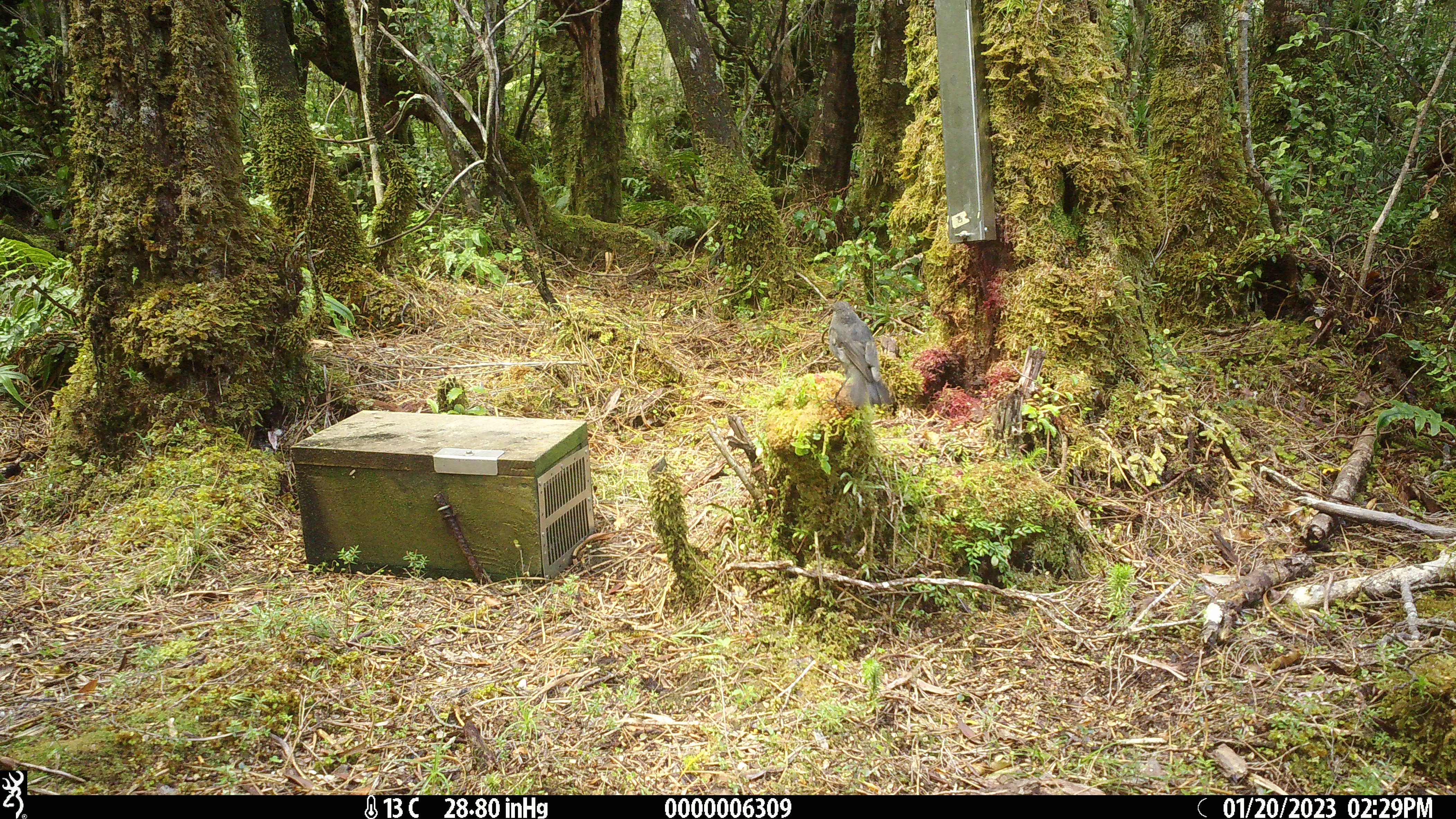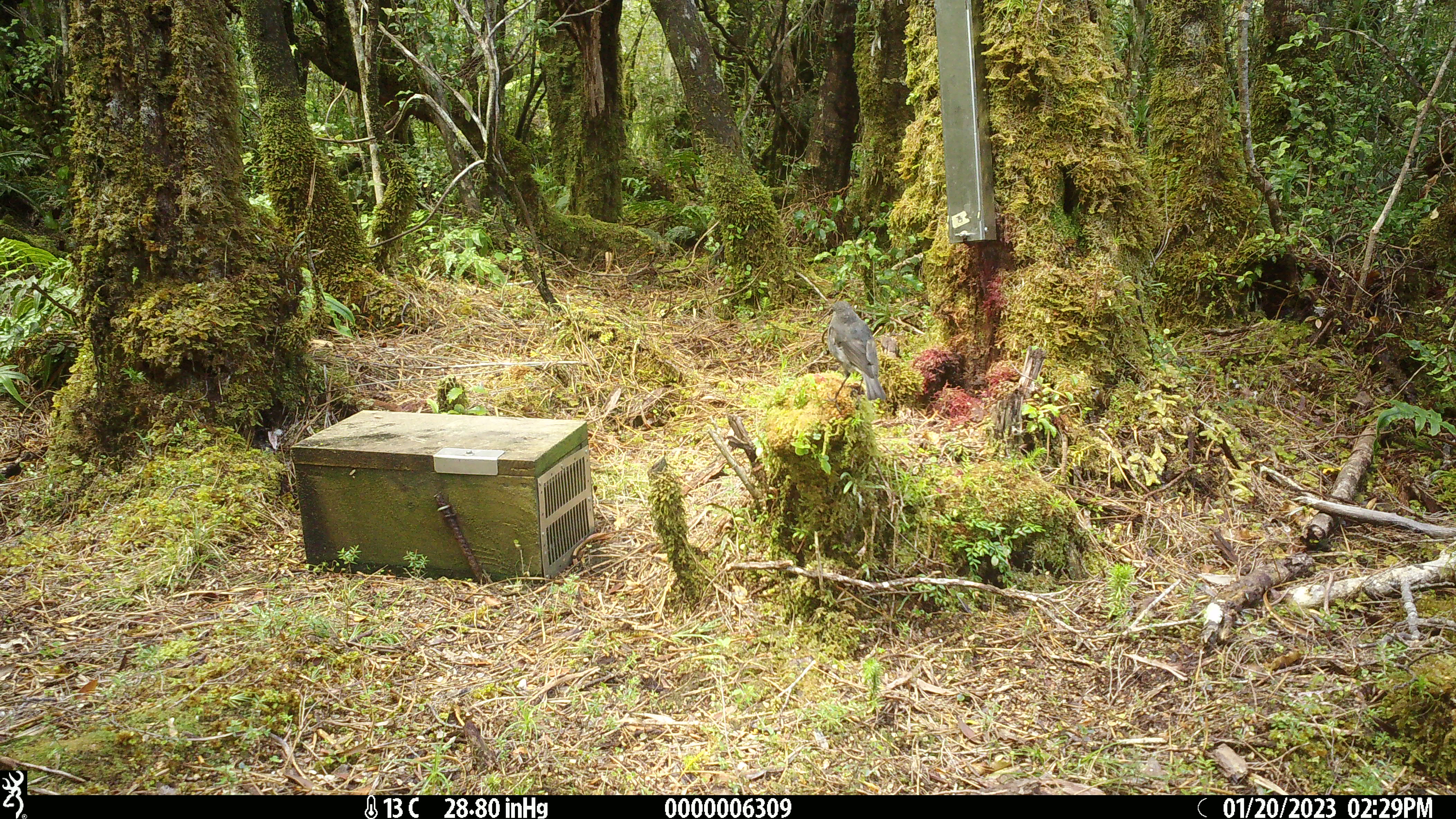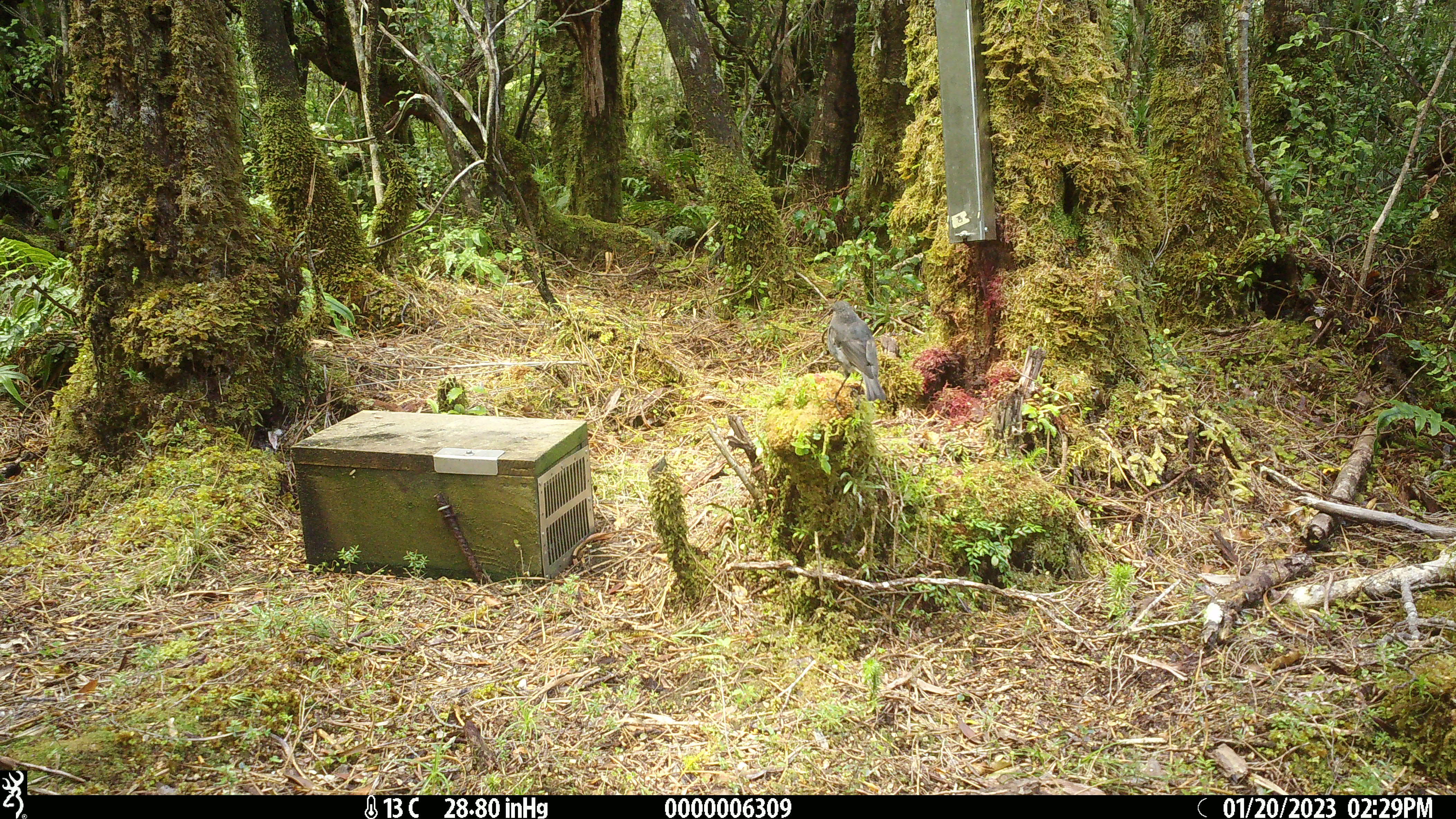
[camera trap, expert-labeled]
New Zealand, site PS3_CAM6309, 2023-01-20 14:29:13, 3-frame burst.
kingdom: Animalia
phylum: Chordata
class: Aves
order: Passeriformes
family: Petroicidae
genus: Petroica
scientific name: Petroica australis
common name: new zealand robin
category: robin